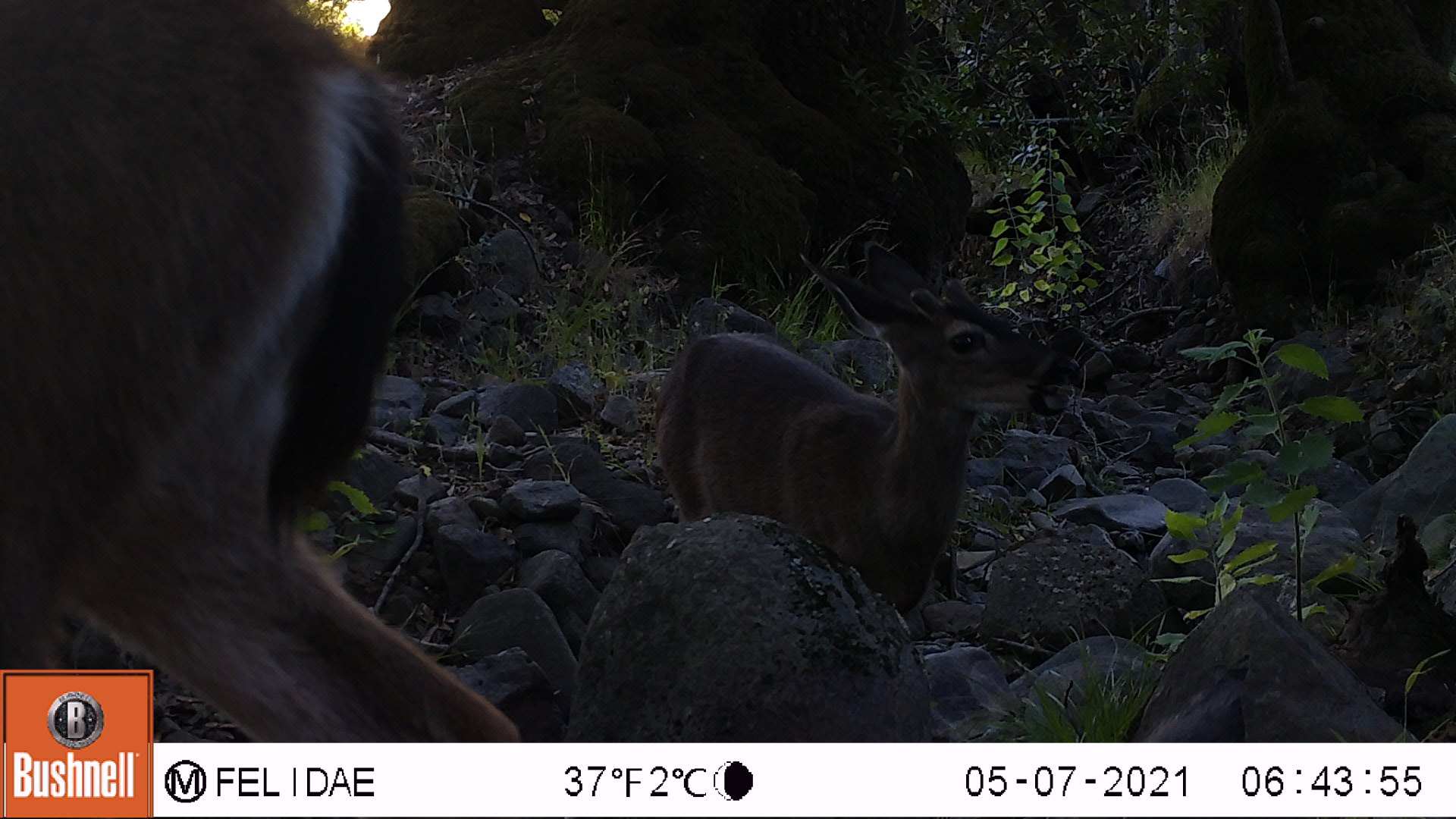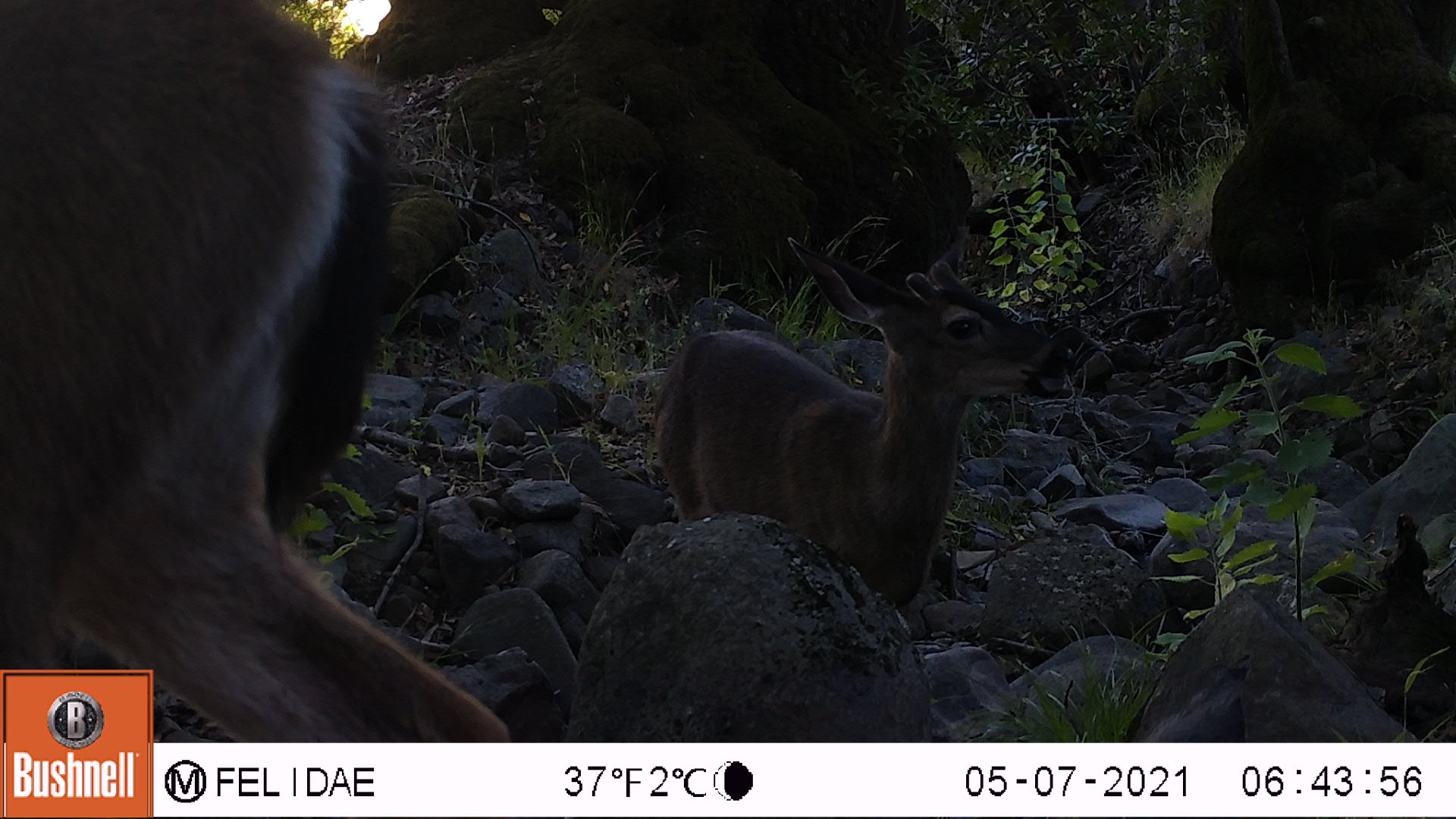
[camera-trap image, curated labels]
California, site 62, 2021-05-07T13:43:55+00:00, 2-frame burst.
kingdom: Animalia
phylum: Chordata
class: Mammalia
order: Artiodactyla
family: Cervidae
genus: Odocoileus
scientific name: Odocoileus hemionus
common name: mule deer